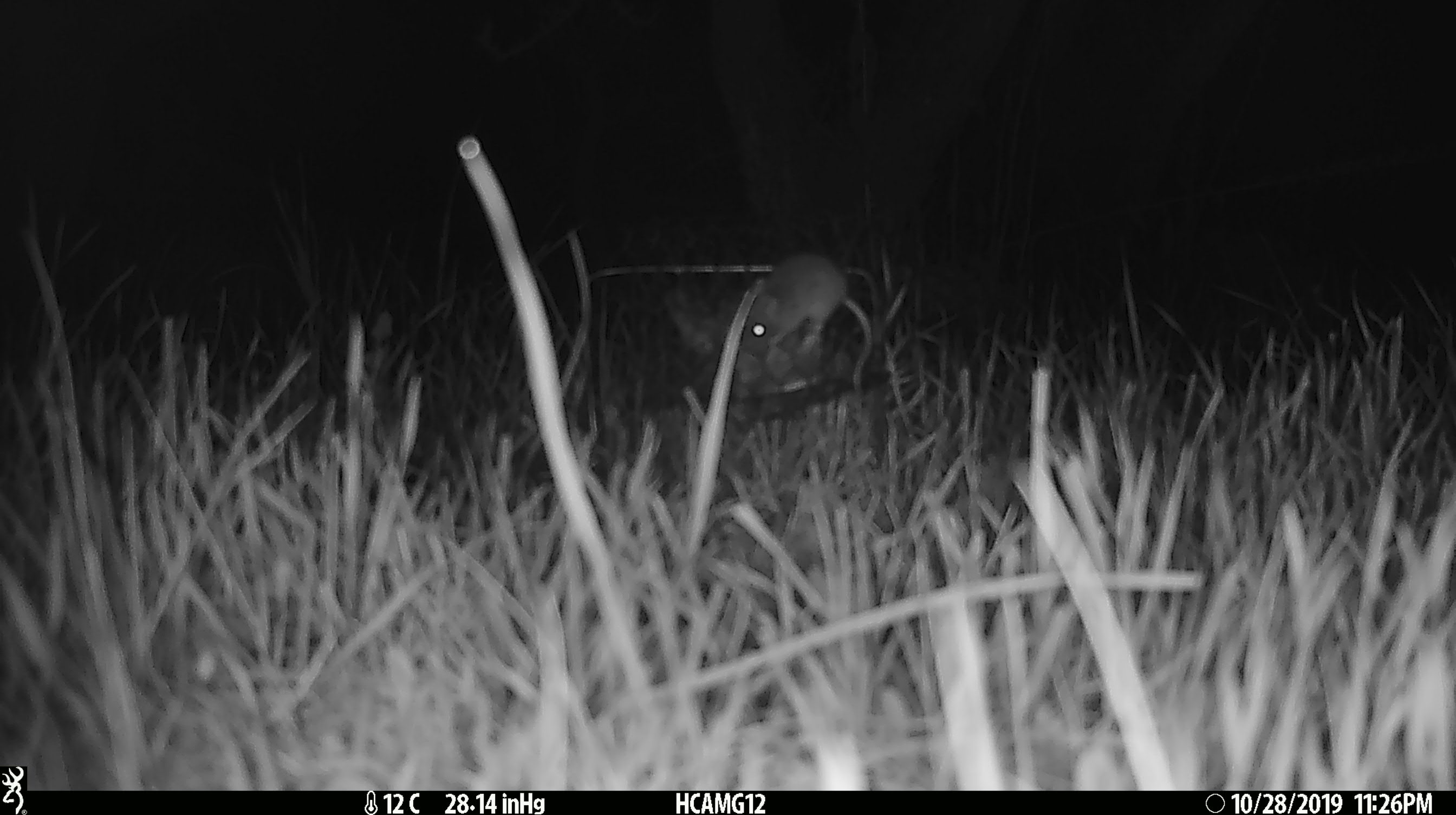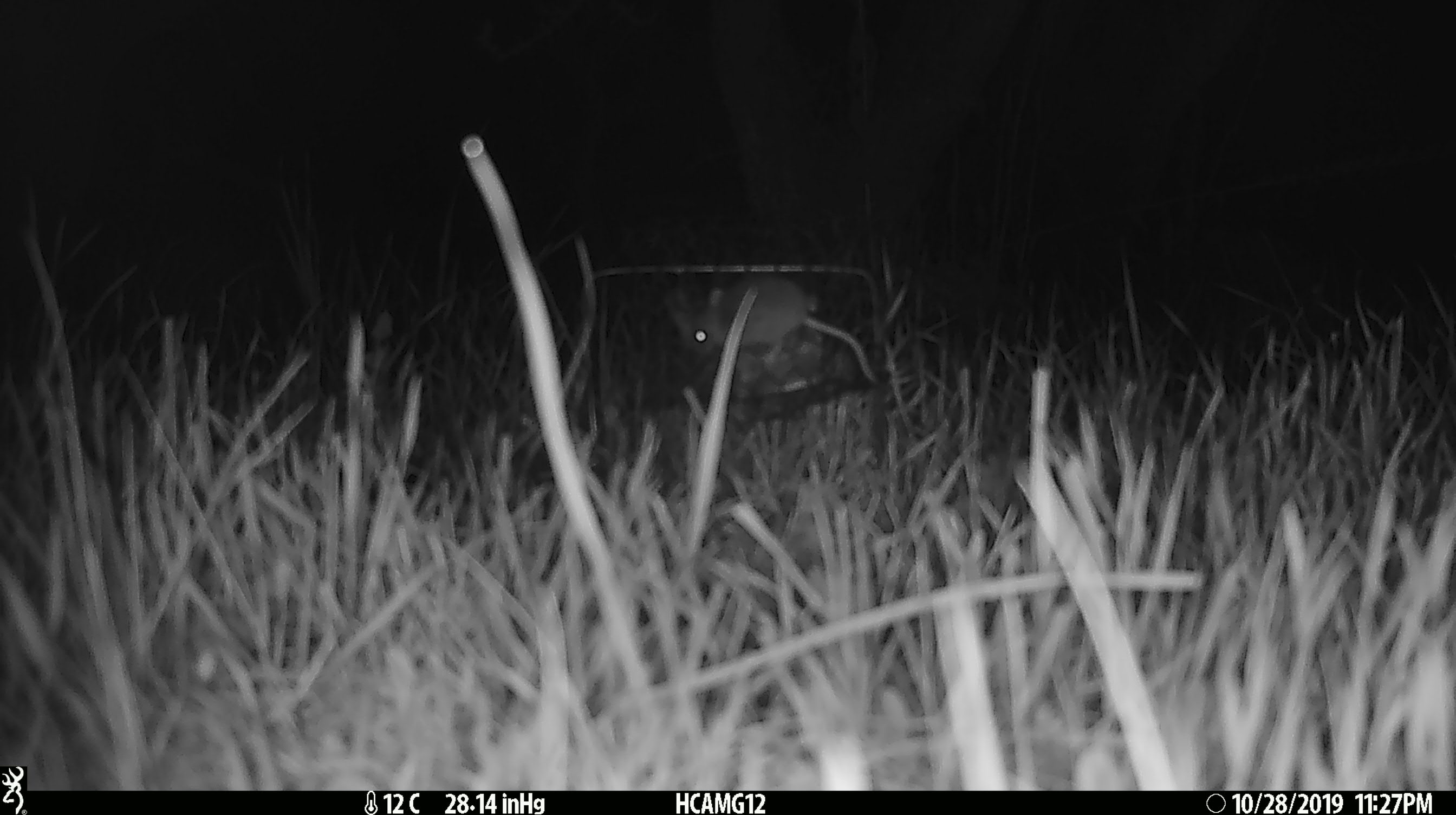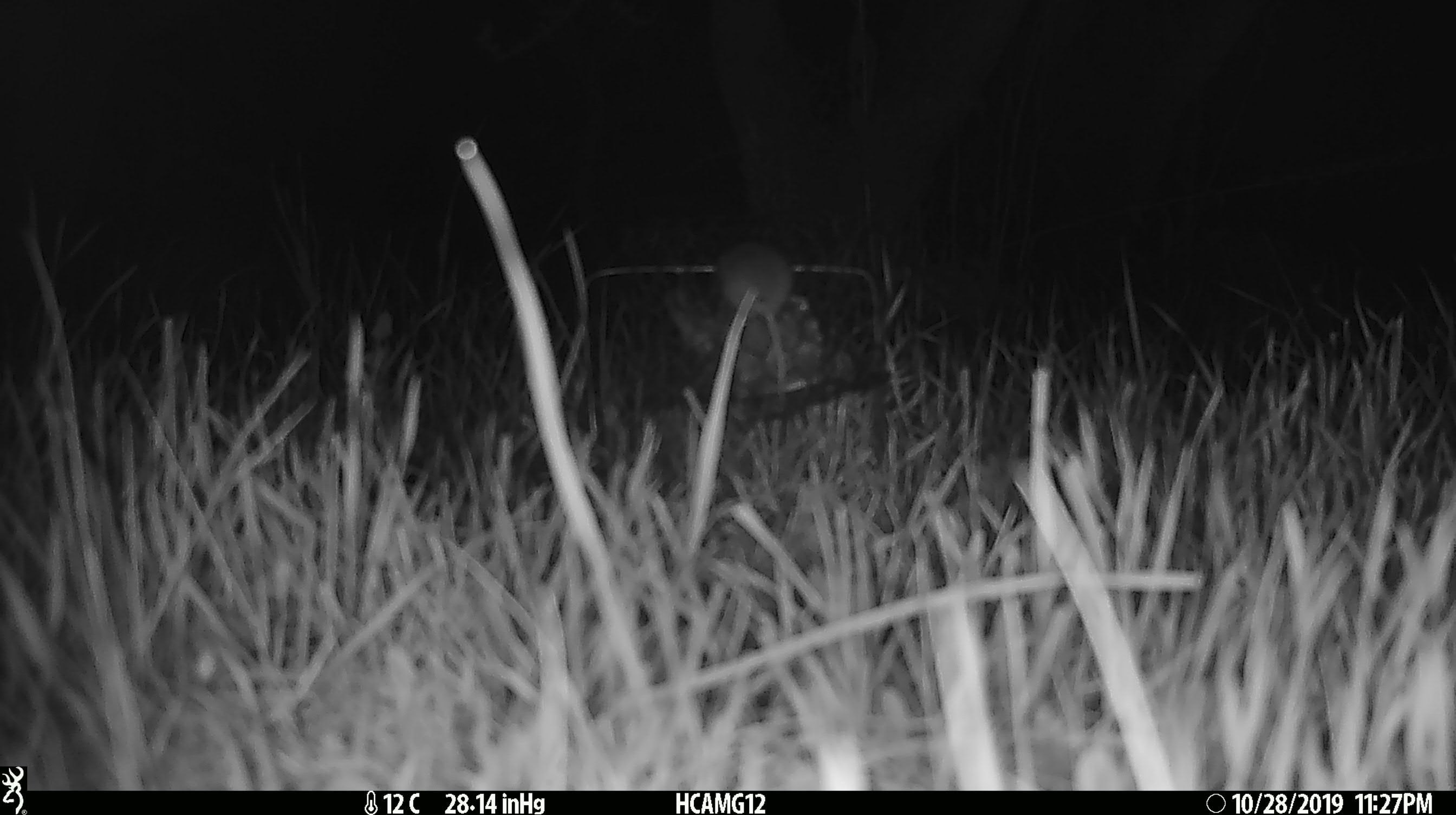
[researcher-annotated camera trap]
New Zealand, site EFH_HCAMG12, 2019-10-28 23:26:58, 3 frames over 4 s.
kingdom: Animalia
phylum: Chordata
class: Mammalia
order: Rodentia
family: Muridae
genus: Mus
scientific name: Mus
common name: mouse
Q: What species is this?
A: Mouse (Mus).